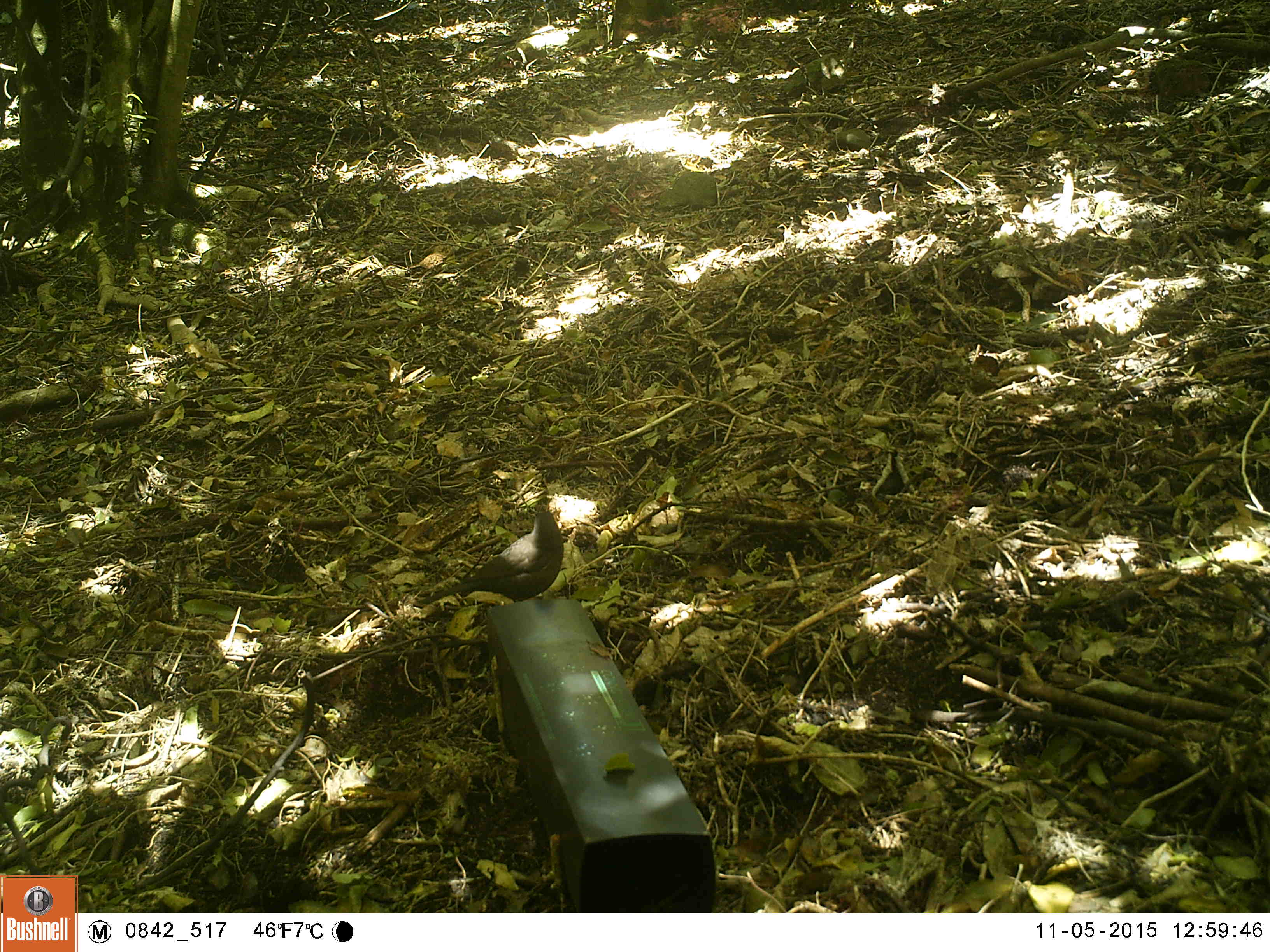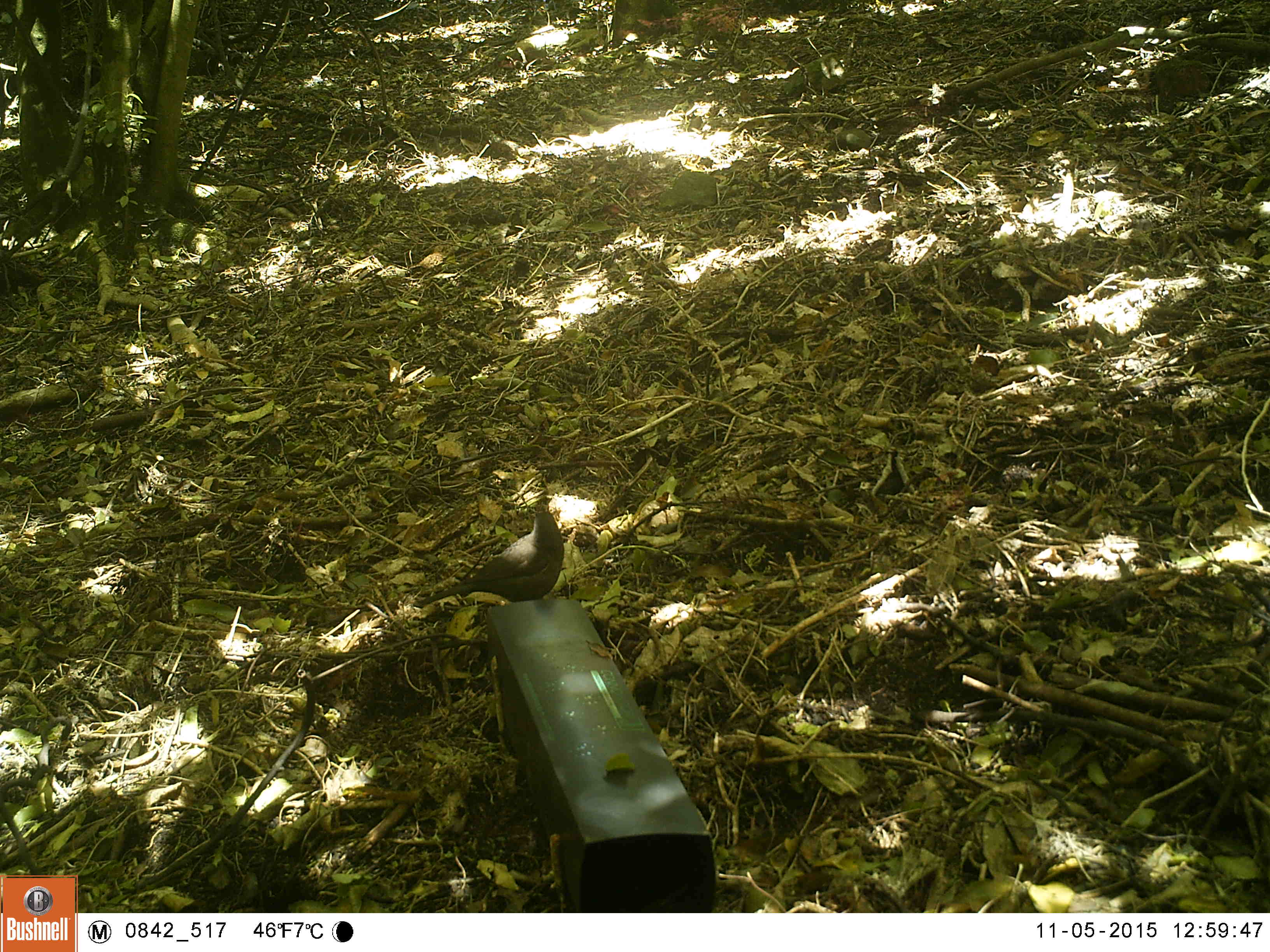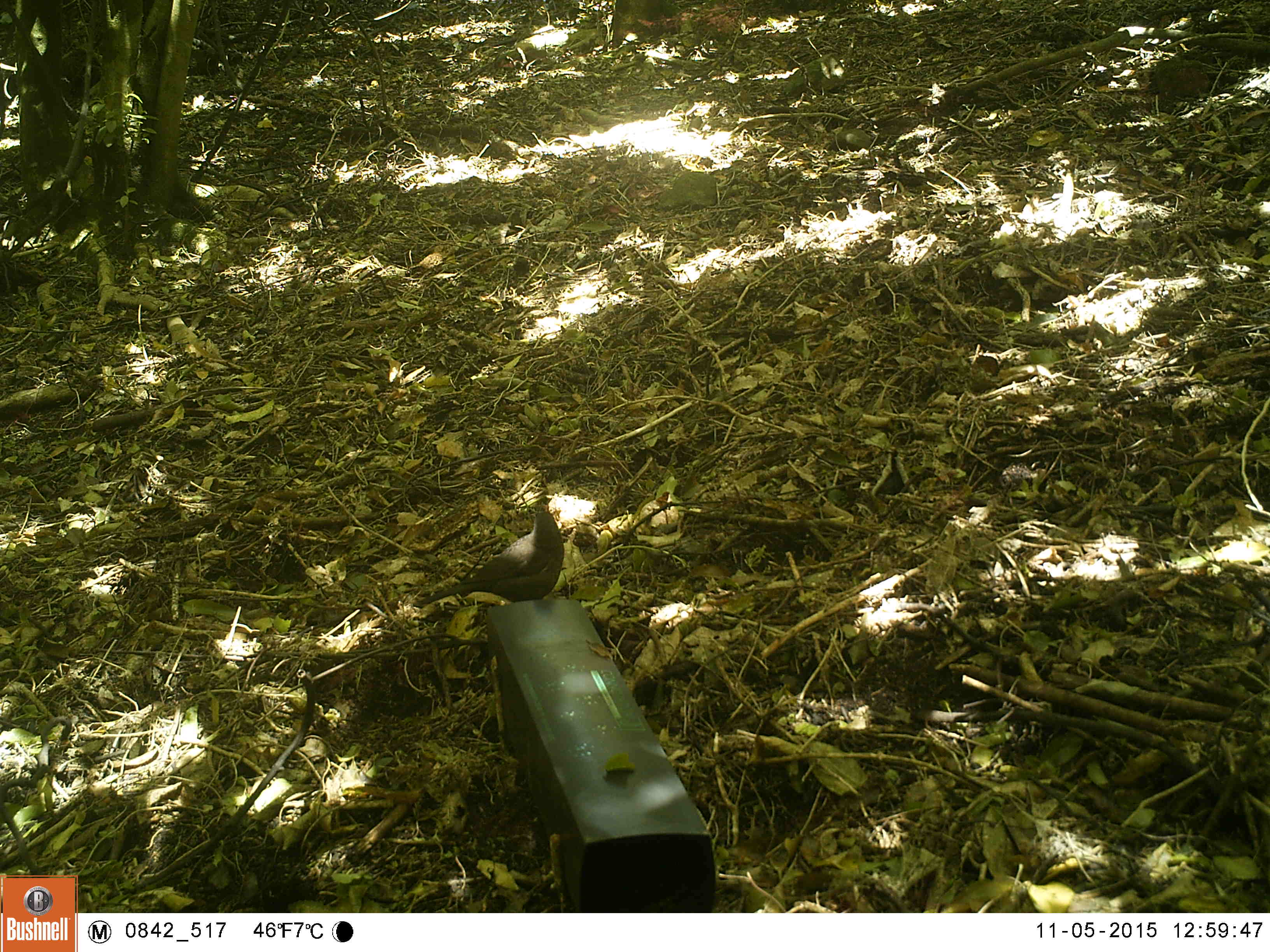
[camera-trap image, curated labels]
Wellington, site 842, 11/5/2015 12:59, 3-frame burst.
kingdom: Animalia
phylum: Chordata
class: Aves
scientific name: Aves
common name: bird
Bird (Aves).